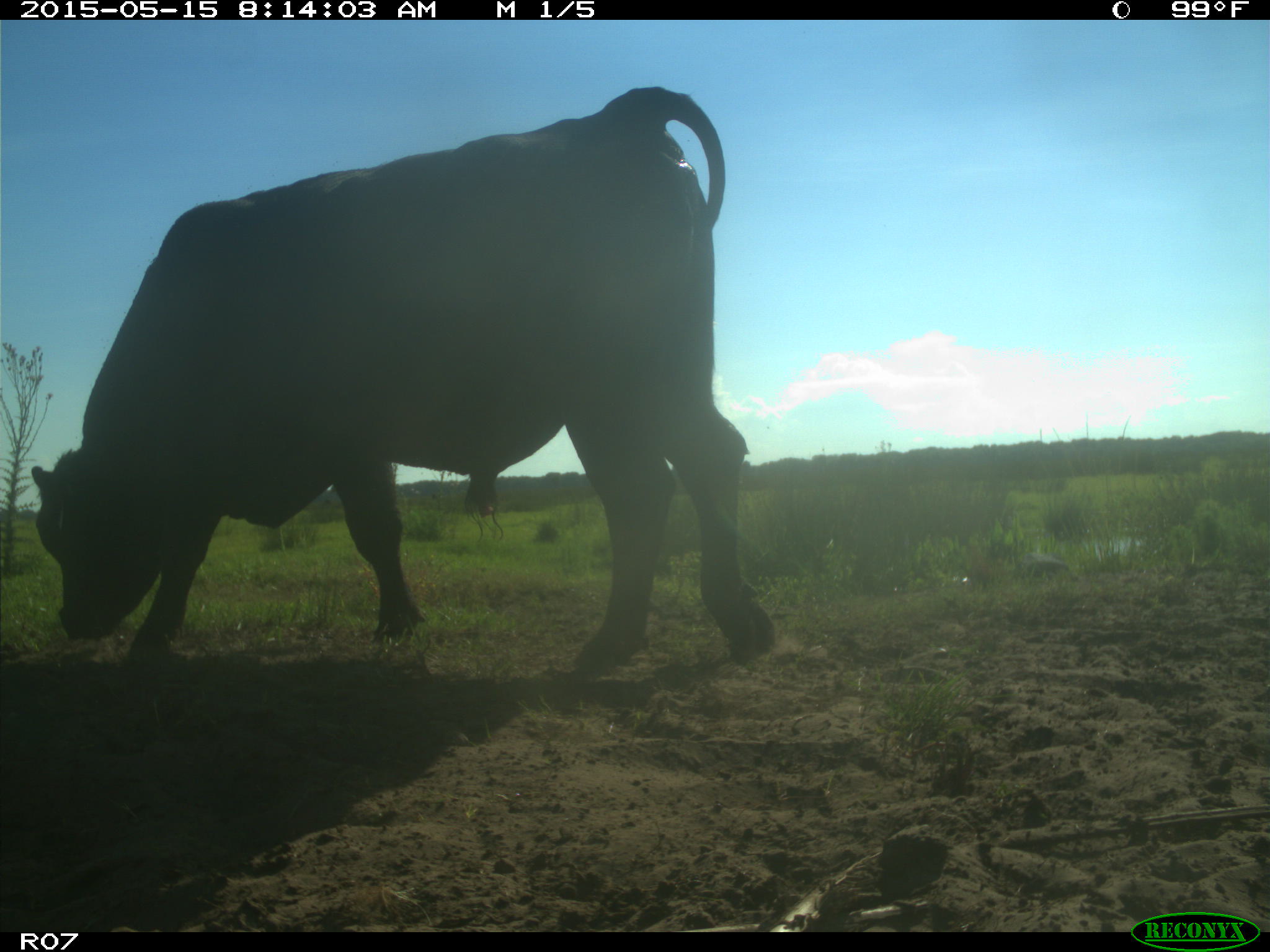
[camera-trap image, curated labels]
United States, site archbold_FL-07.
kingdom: Animalia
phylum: Chordata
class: Mammalia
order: Artiodactyla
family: Bovidae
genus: Bos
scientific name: Bos taurus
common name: domestic cow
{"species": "Bos taurus (domestic cow)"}